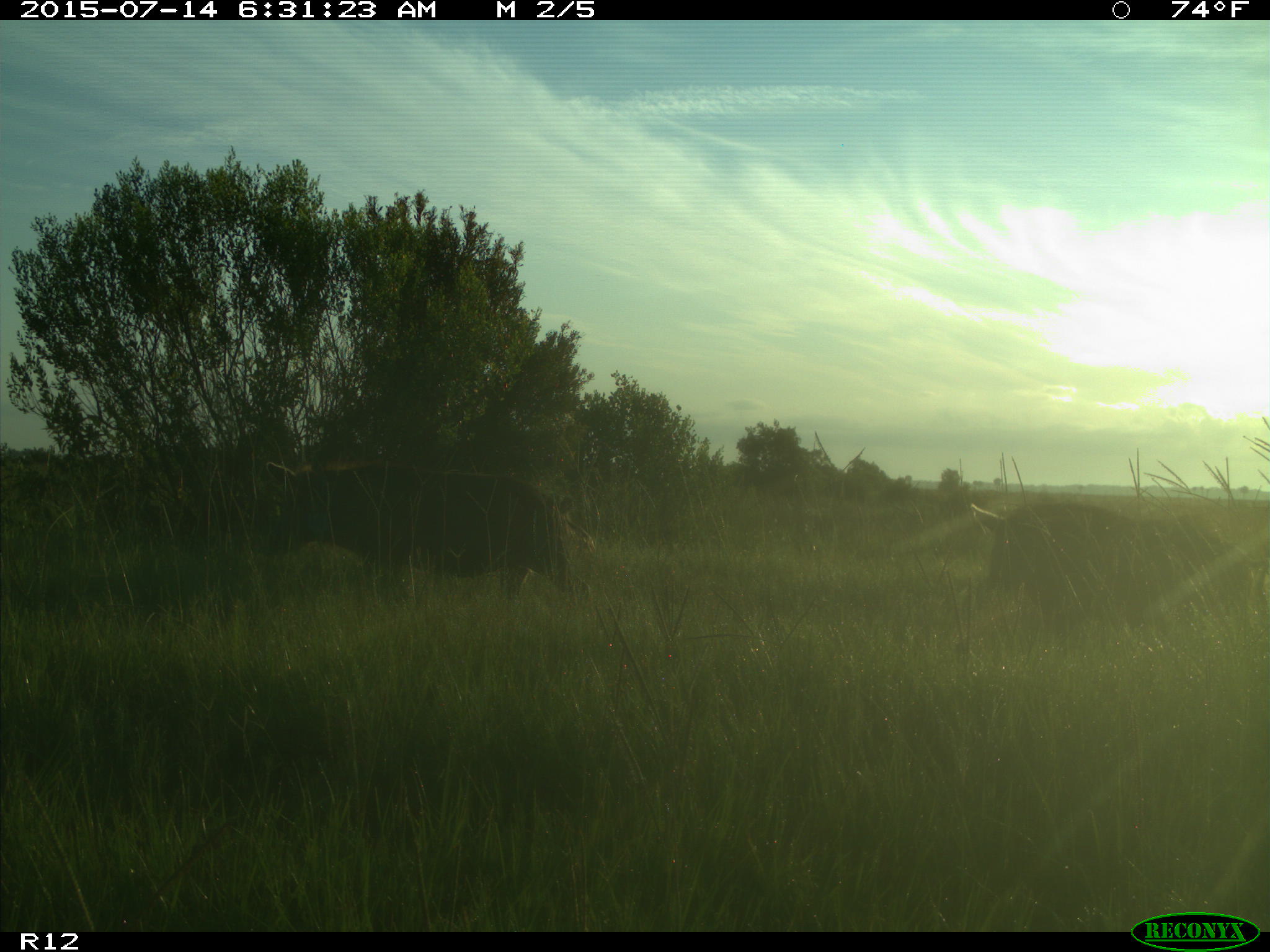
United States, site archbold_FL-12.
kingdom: Animalia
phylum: Chordata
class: Mammalia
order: Artiodactyla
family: Suidae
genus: Sus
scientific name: Sus scrofa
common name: wild boar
Sus scrofa (wild boar).